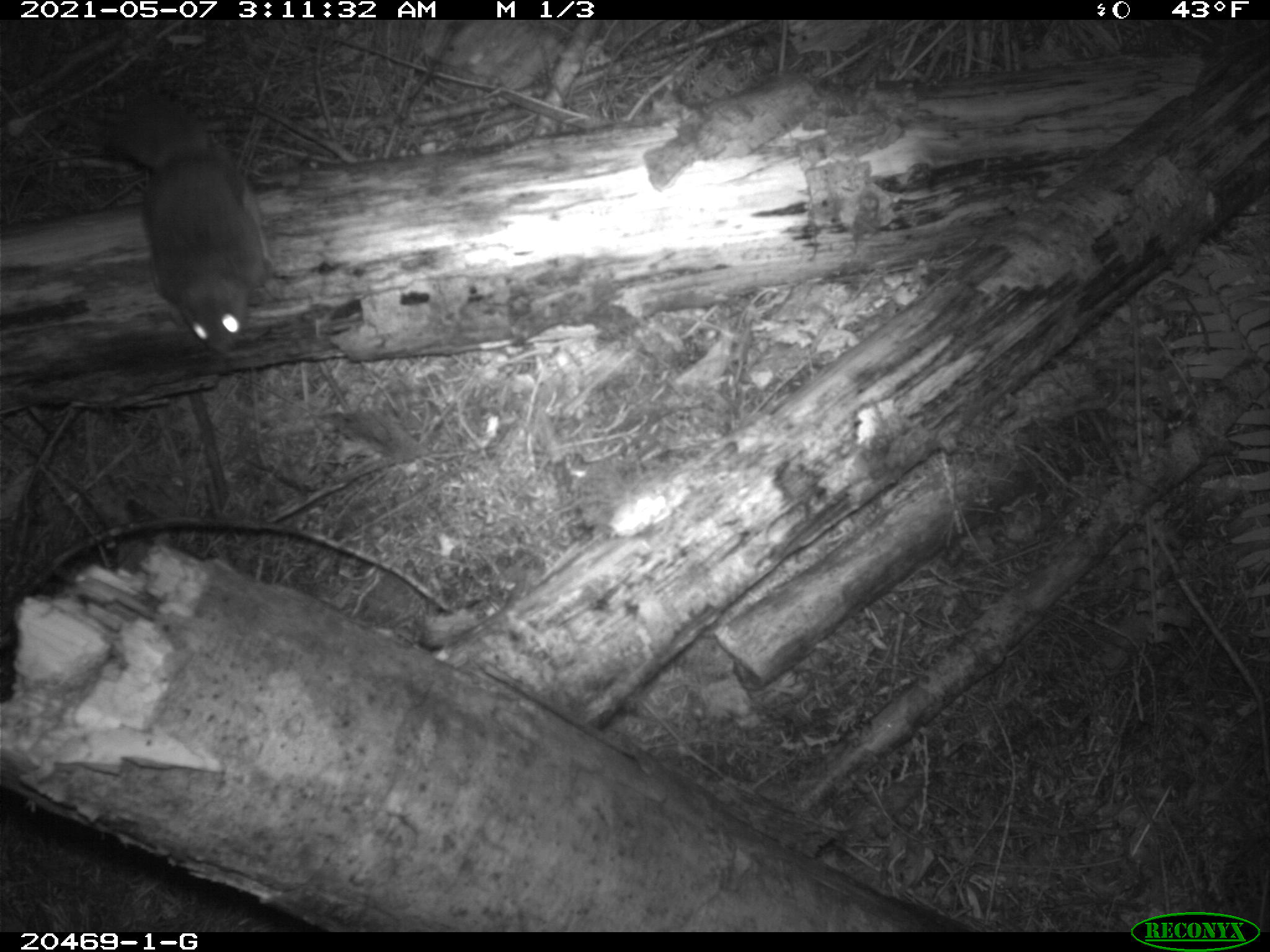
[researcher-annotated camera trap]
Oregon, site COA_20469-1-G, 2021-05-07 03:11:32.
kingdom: Animalia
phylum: Chordata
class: Mammalia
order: Rodentia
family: Sciuridae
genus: Glaucomys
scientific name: Glaucomys oregonensis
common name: humboldt's flying squirrel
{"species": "humboldt's flying squirrel (Glaucomys oregonensis)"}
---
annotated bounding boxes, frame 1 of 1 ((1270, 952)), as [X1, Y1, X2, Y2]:
humboldt's flying squirrel: [71, 82, 304, 373]